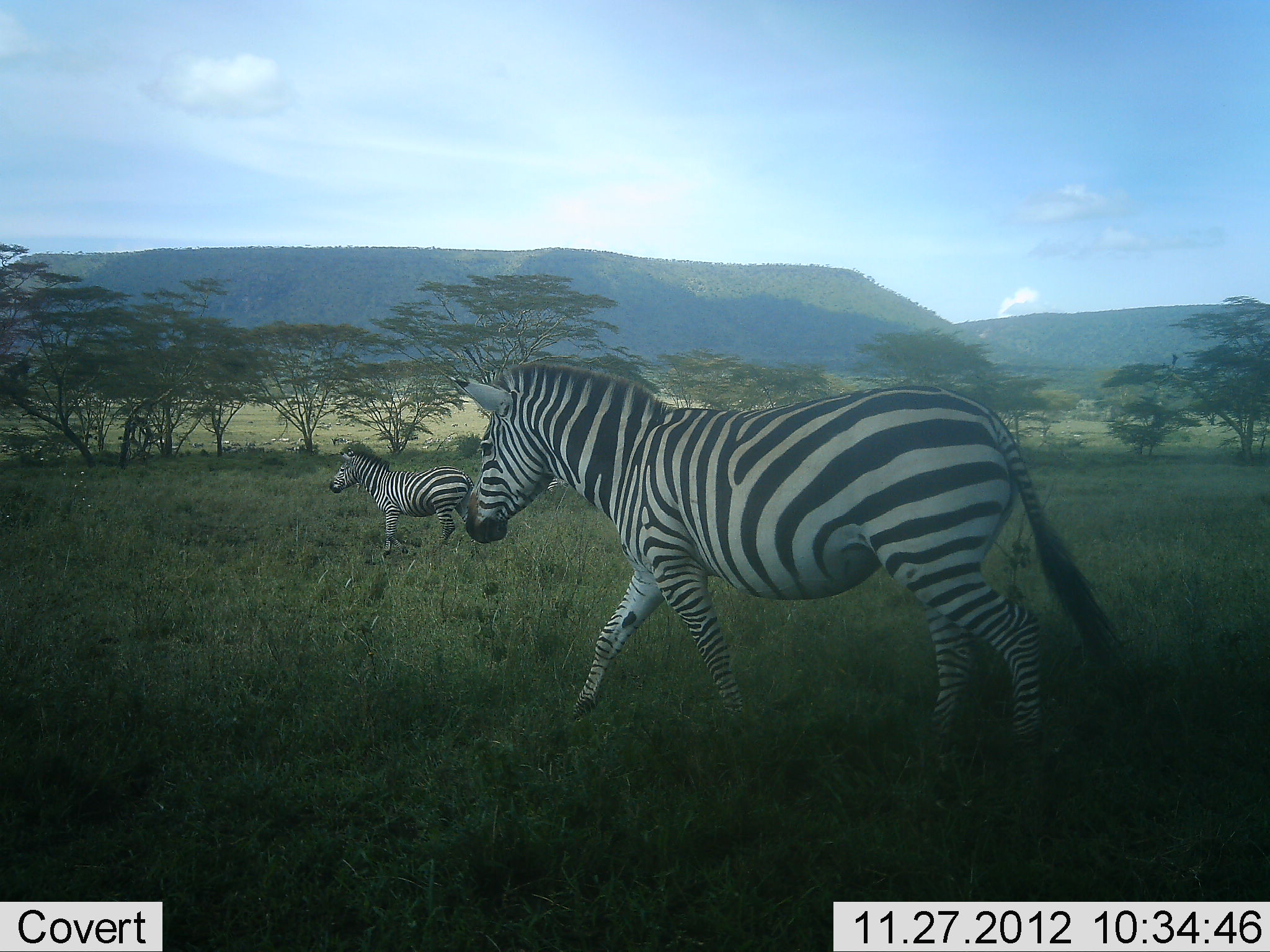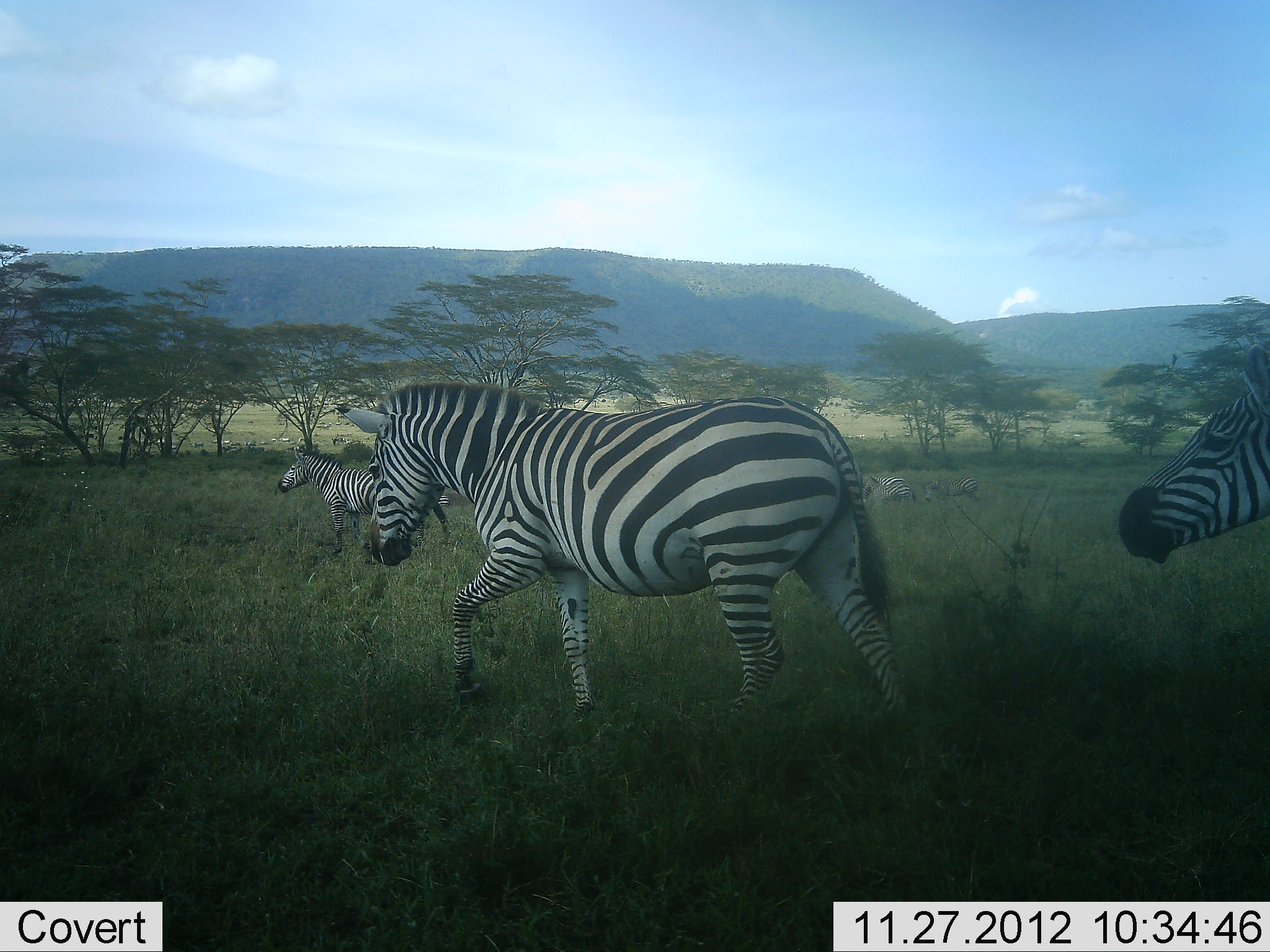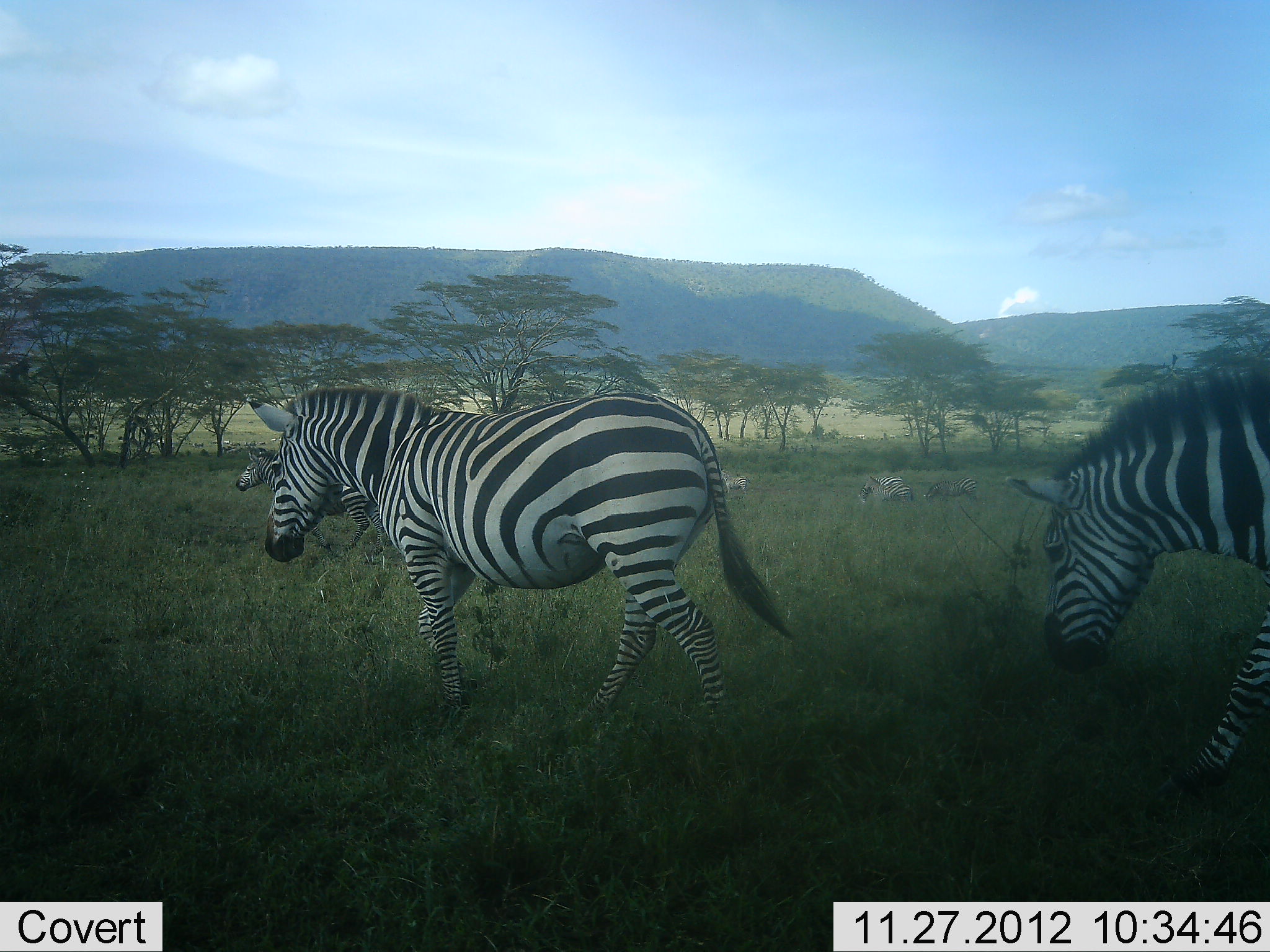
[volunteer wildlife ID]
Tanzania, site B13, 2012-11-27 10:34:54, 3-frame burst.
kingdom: Animalia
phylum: Chordata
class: Mammalia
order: Perissodactyla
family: Equidae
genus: Equus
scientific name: Equus quagga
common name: plains zebra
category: zebra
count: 3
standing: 36%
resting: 0%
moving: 100%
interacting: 0%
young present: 0%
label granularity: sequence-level